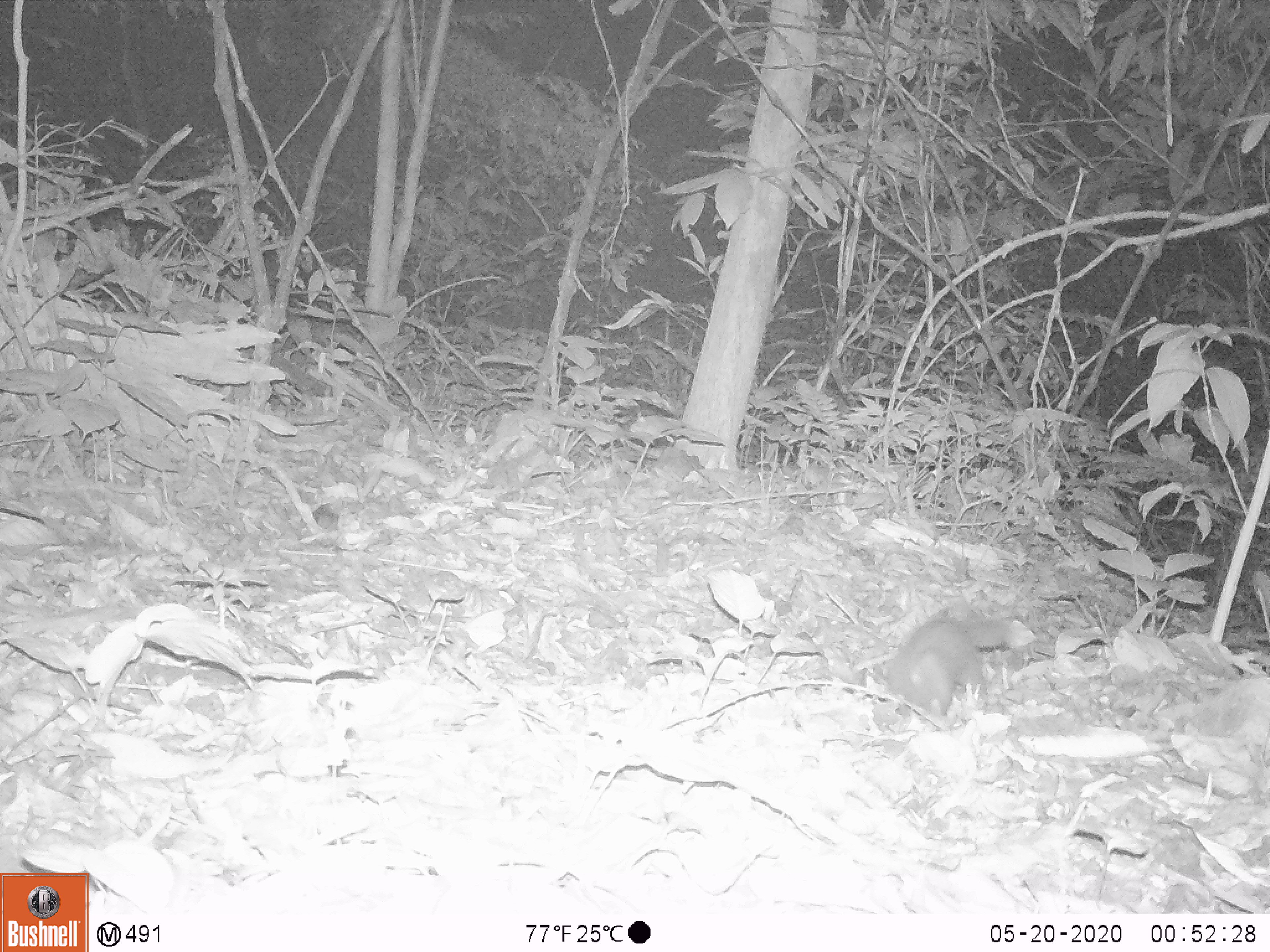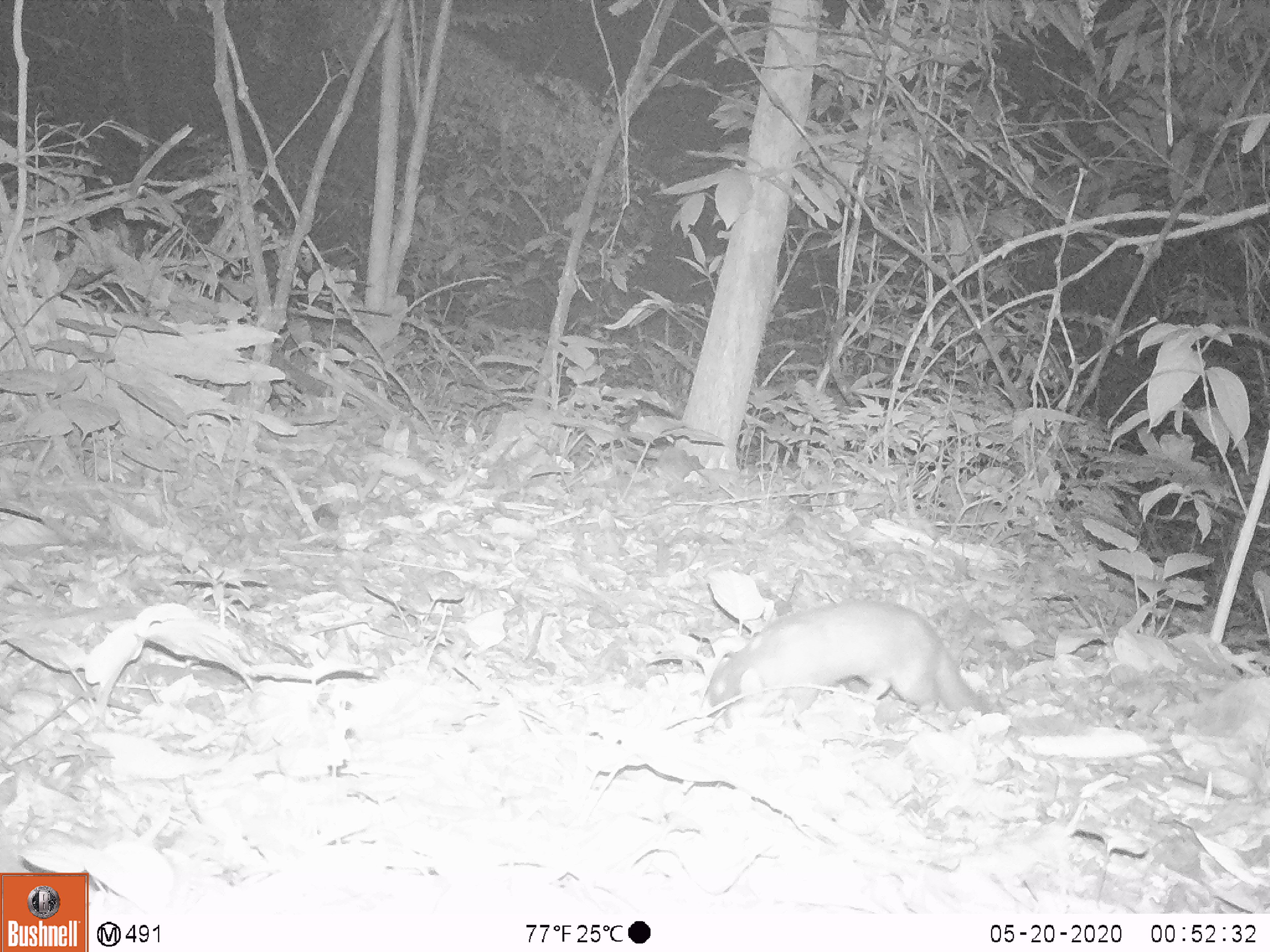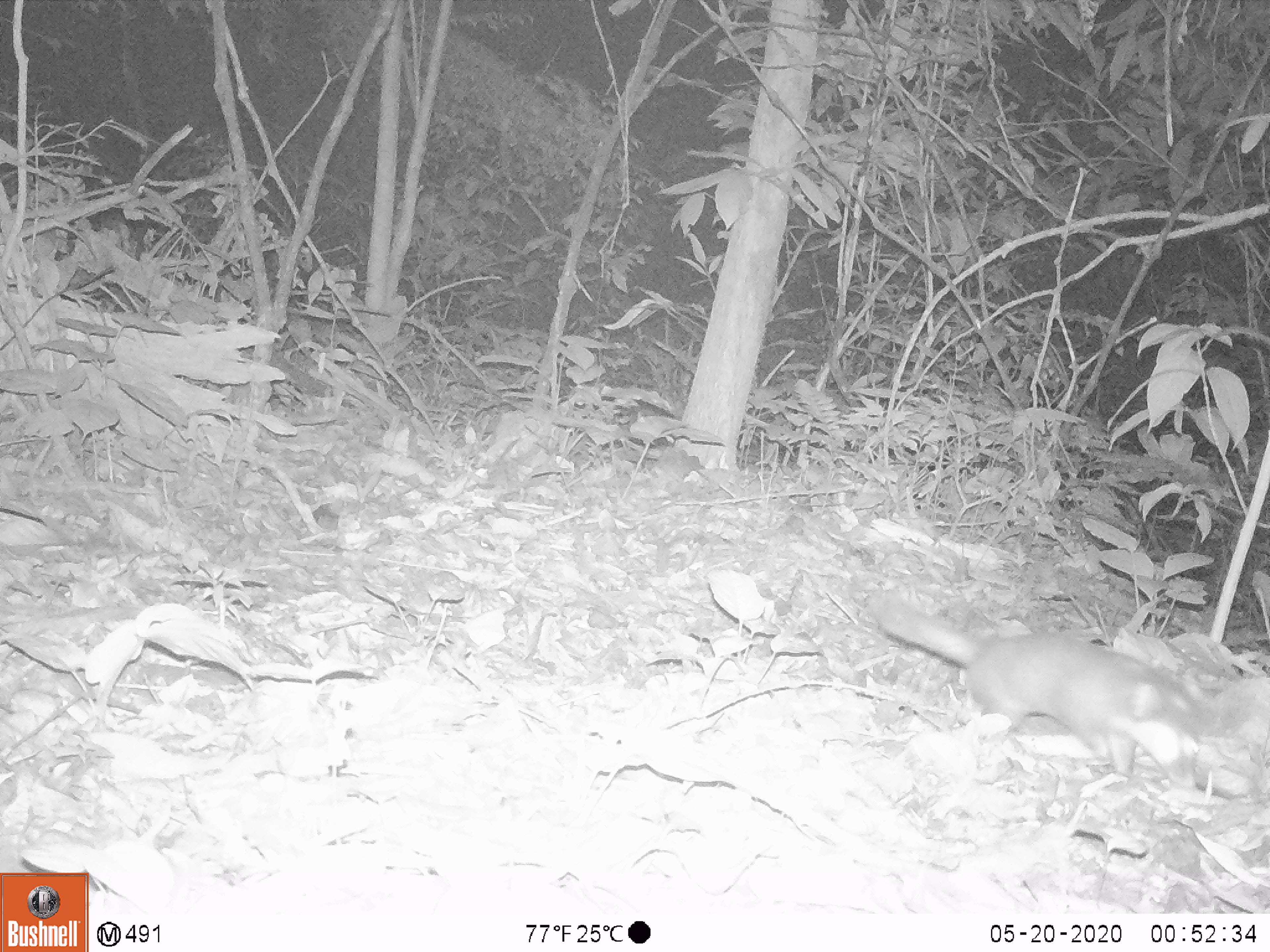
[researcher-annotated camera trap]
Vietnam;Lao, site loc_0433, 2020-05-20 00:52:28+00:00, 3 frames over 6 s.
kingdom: Animalia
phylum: Chordata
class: Mammalia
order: Carnivora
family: Mustelidae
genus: Melogale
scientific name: Melogale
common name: ferret badger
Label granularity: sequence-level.